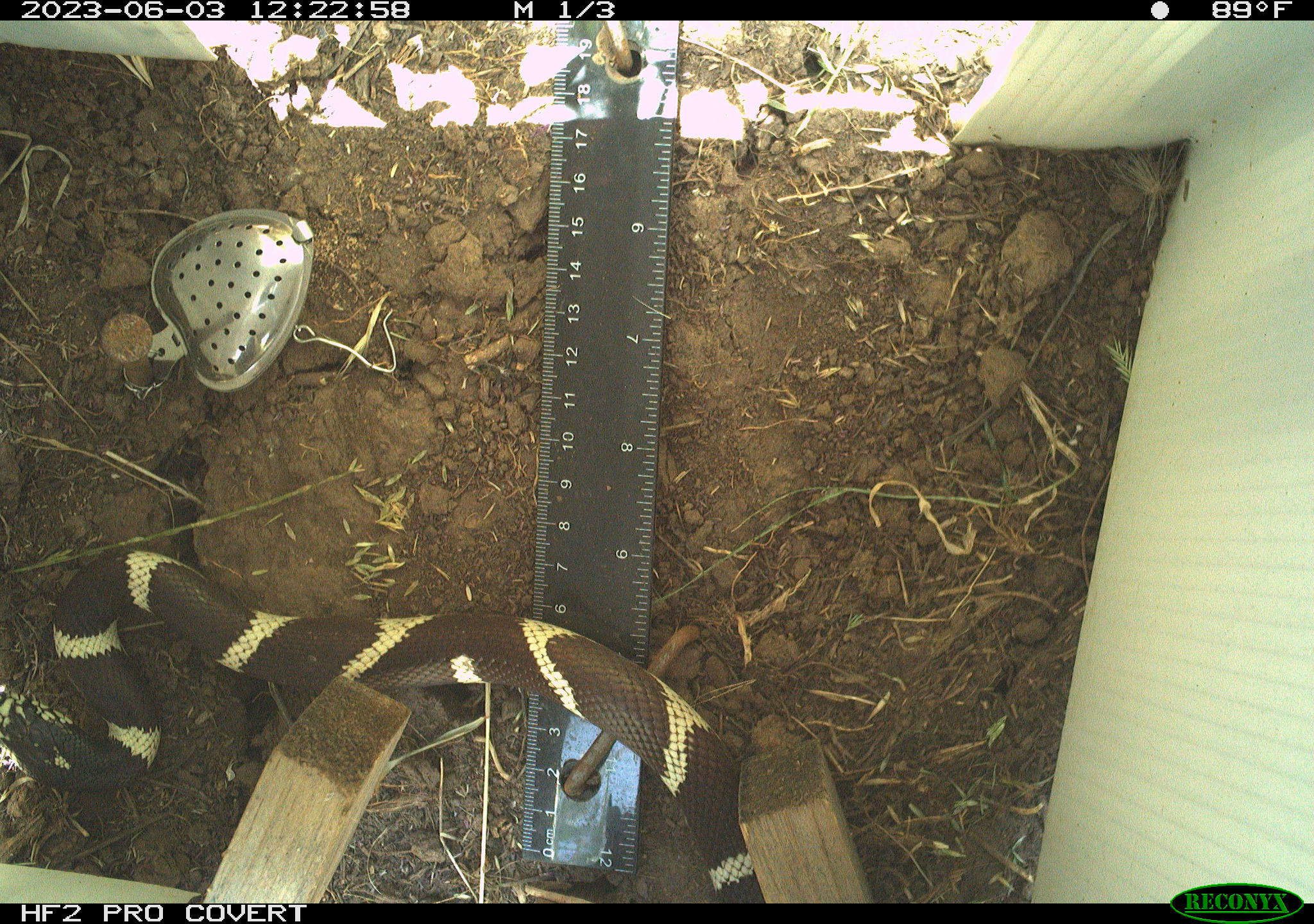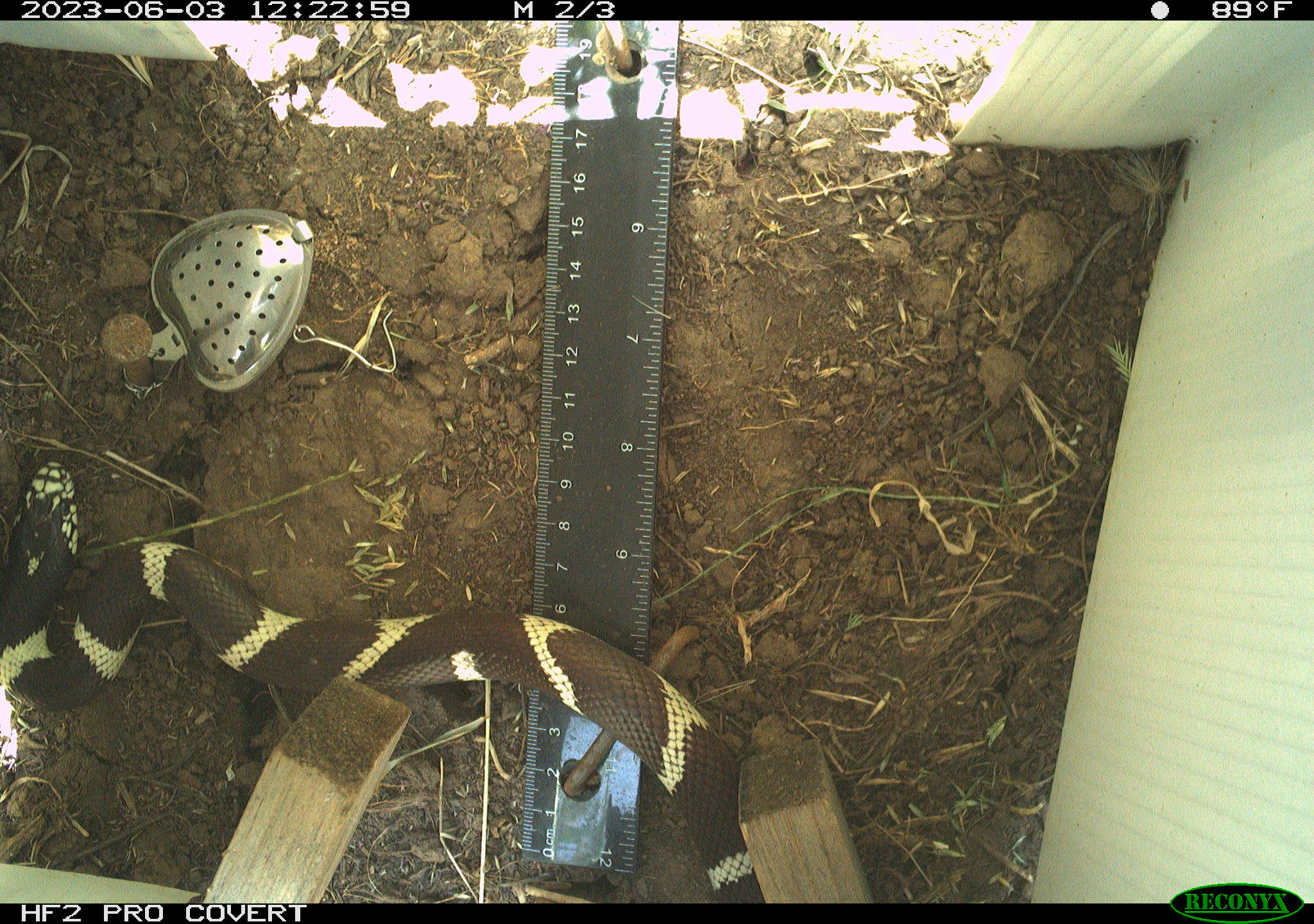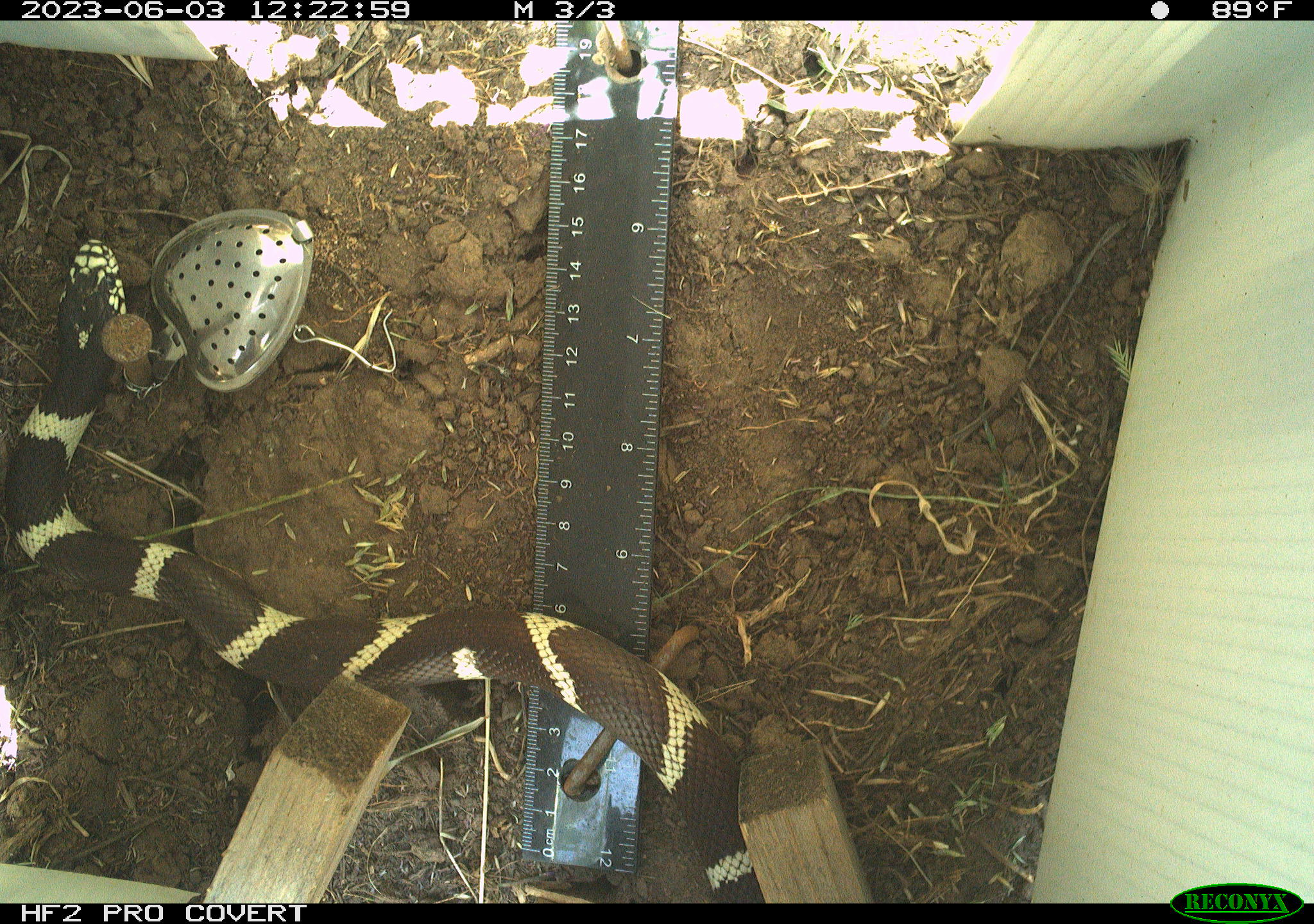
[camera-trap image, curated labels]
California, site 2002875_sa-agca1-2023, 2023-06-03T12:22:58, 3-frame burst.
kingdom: Animalia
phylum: Chordata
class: Reptilia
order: Squamata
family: Colubridae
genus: Lampropeltis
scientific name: Lampropeltis californiae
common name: california kingsnake